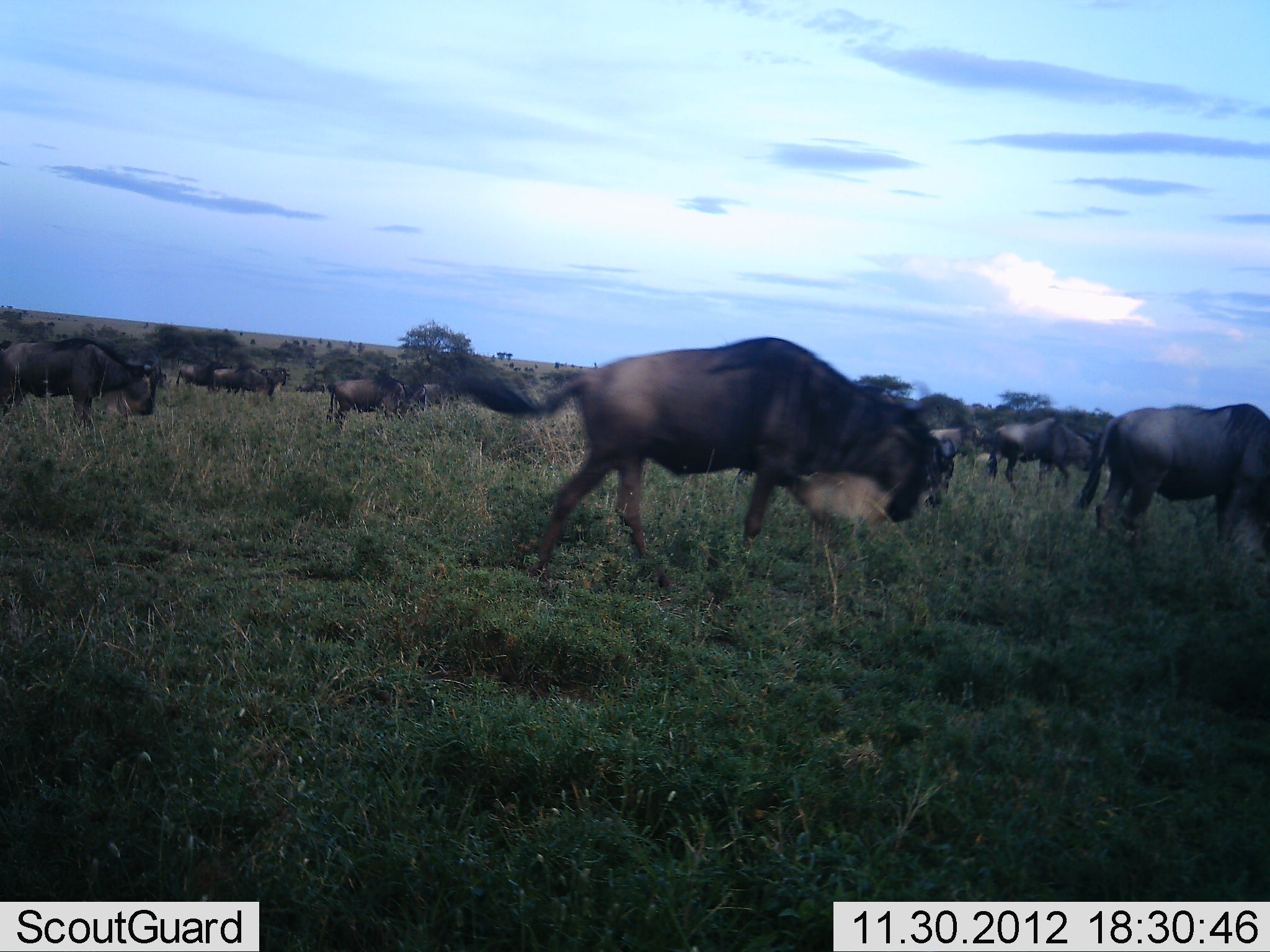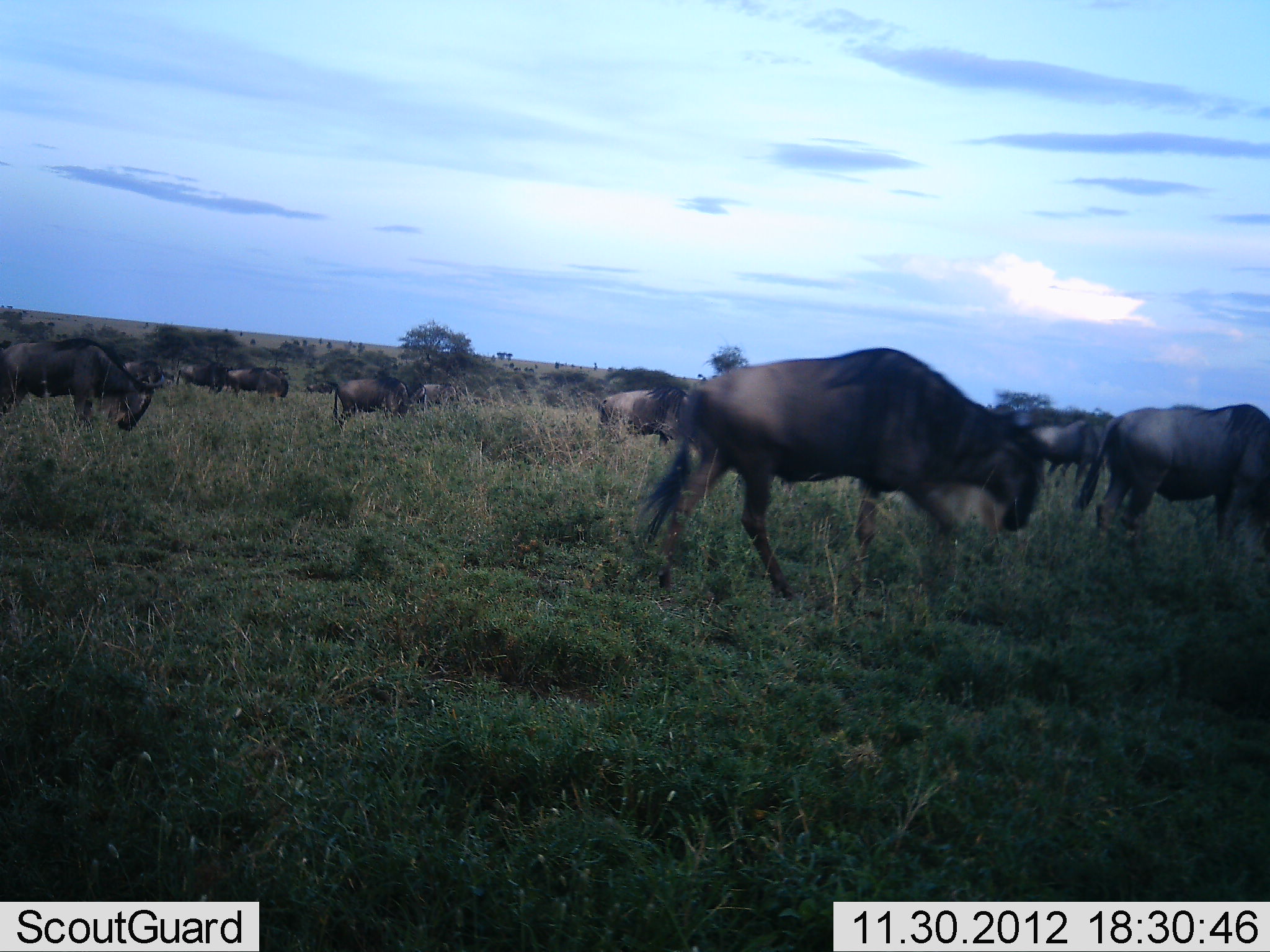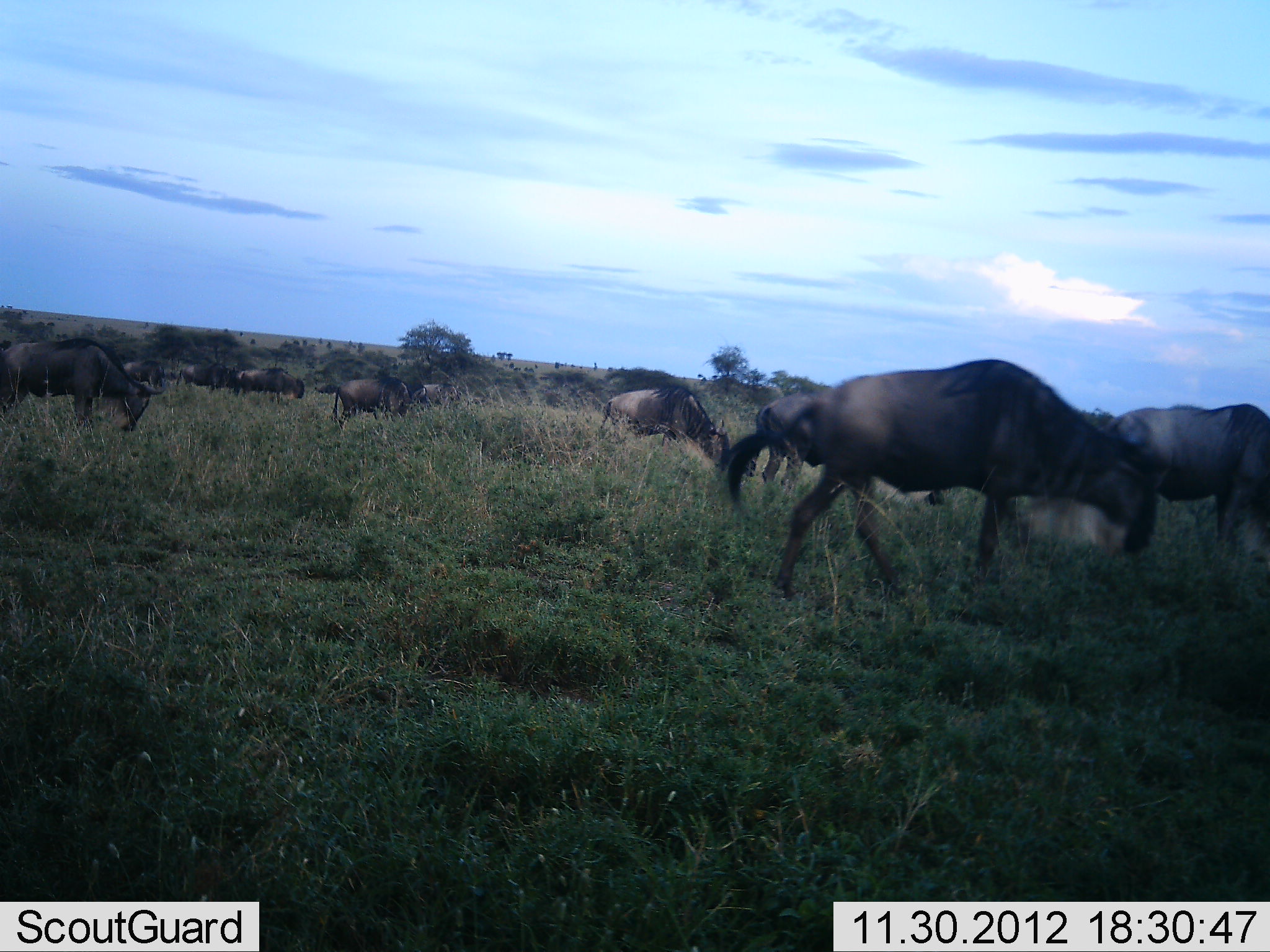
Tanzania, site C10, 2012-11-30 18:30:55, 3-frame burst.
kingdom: Animalia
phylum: Chordata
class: Mammalia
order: Artiodactyla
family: Bovidae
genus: Connochaetes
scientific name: Connochaetes taurinus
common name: blue wildebeest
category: wildebeest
Wildebeest (blue wildebeest) (Connochaetes taurinus), count 11-50. Behavior (volunteer vote fractions): standing 30%, resting 0%, moving 100%, interacting 0%. Young present (vote fraction): 0%. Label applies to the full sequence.